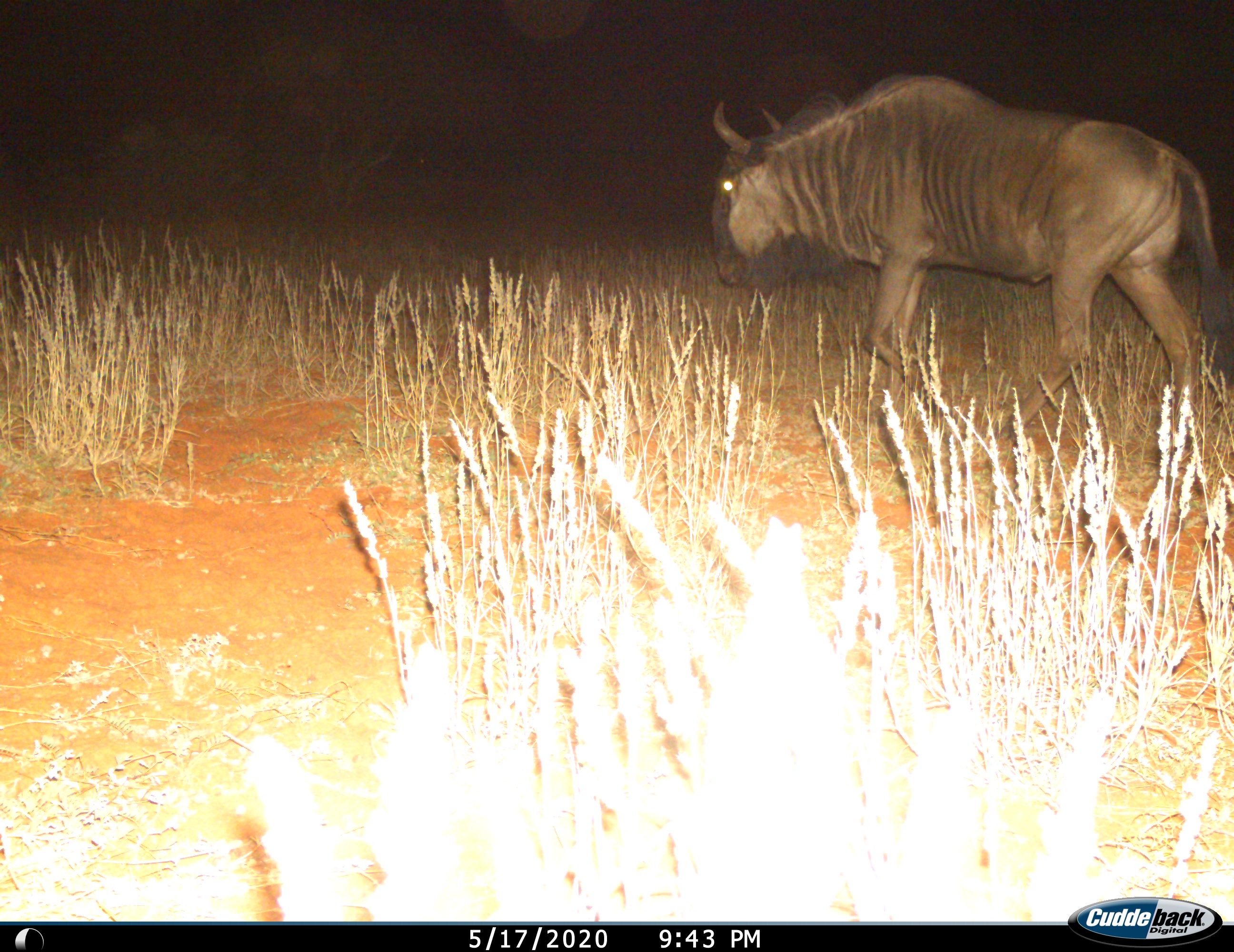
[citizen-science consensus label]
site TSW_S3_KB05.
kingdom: Animalia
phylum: Chordata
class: Mammalia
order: Artiodactyla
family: Bovidae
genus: Connochaetes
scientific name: Connochaetes taurinus taurinus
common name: blue wildebeest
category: wildebeestblue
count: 1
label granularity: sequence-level